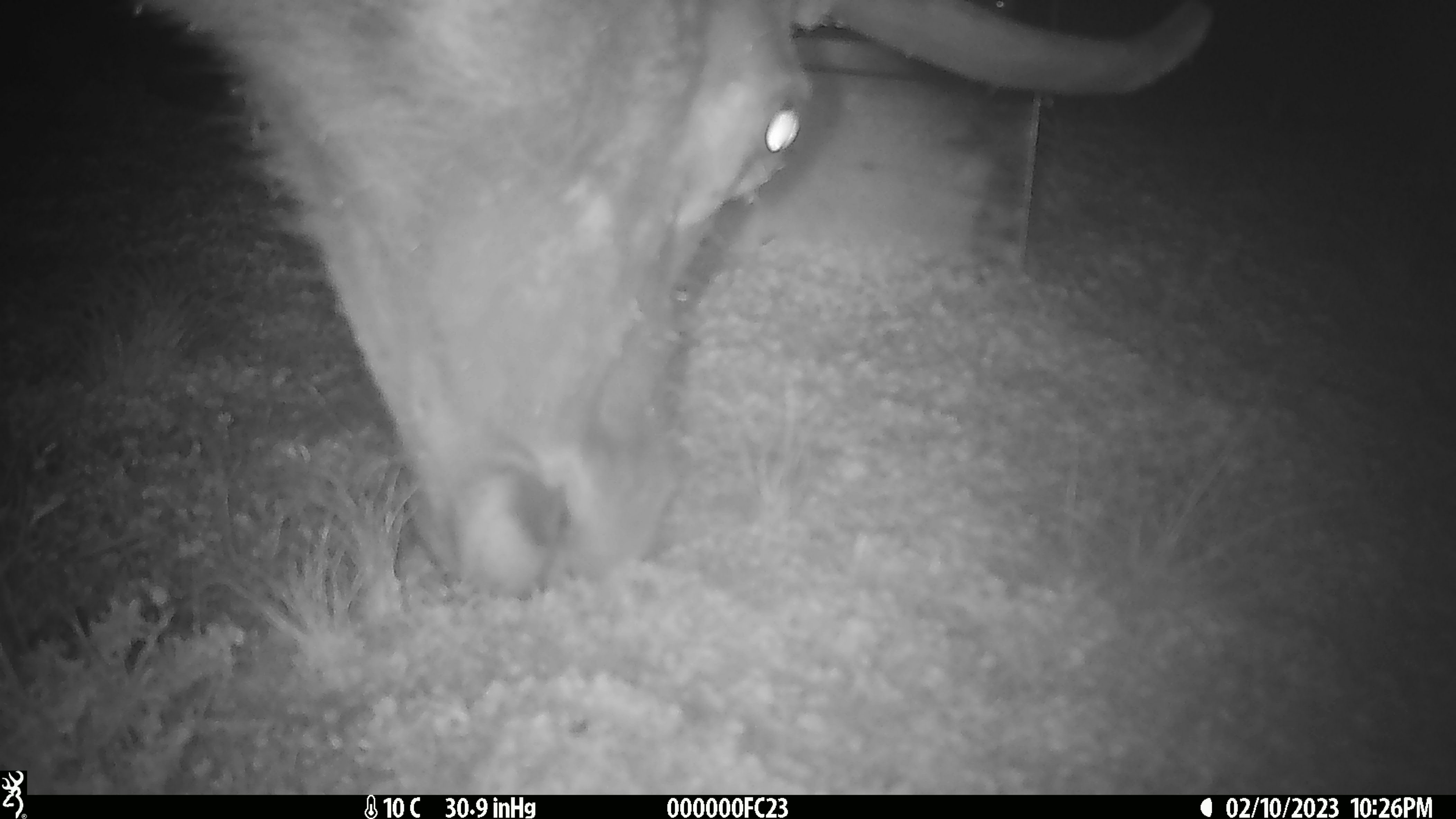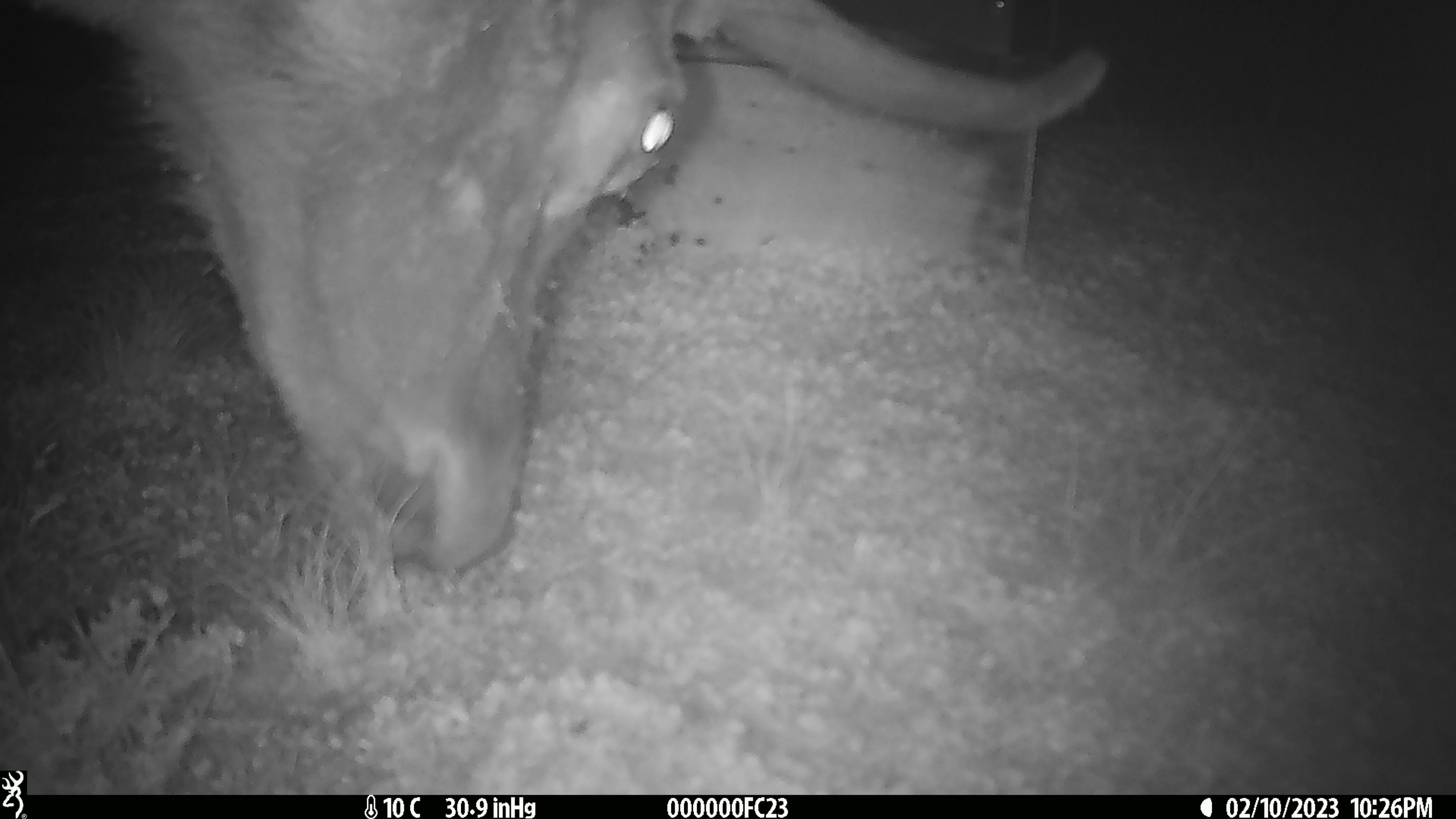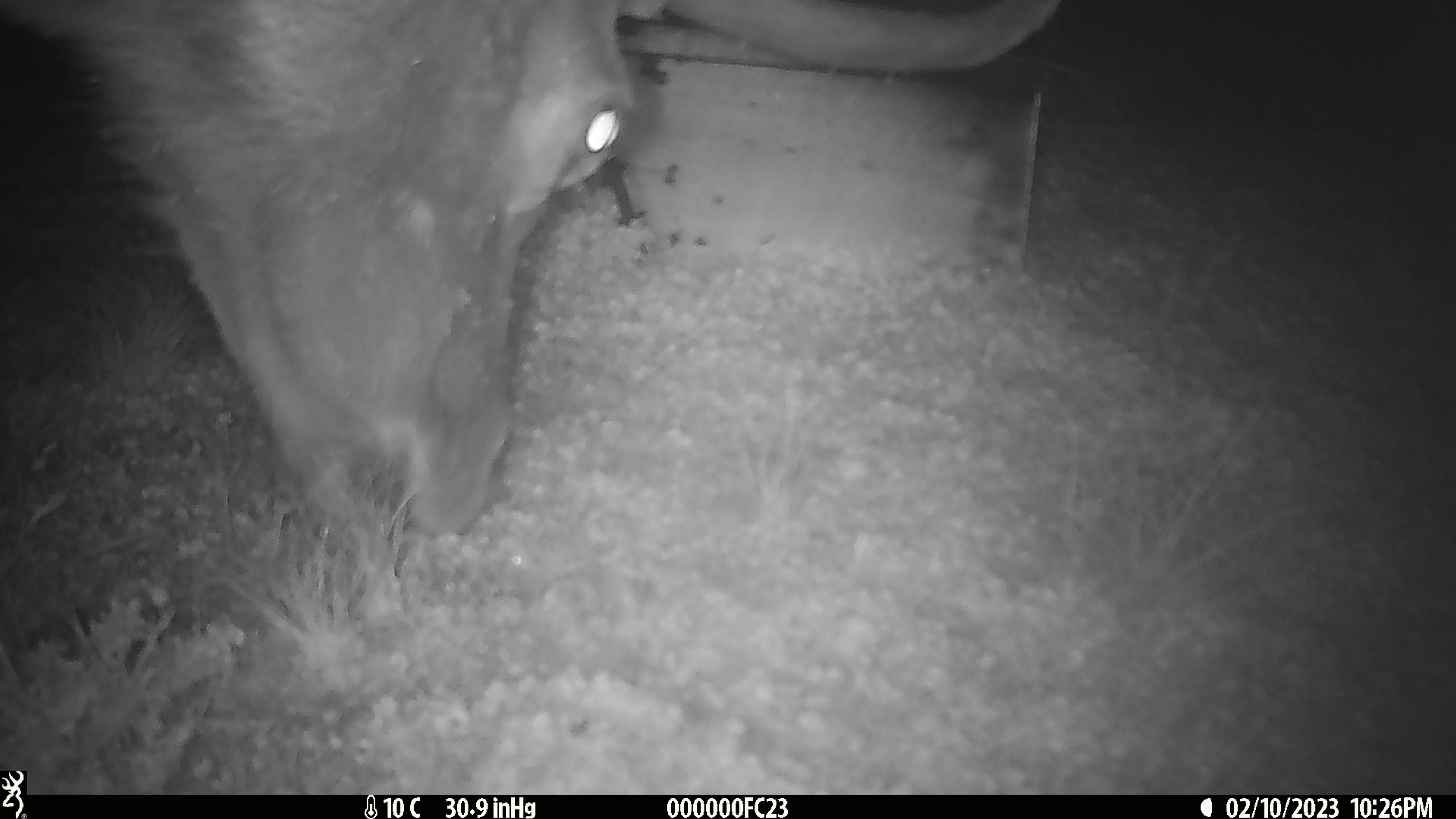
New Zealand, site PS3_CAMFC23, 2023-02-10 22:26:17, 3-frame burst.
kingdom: Animalia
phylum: Chordata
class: Mammalia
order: Artiodactyla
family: Cervidae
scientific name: Cervidae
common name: deer